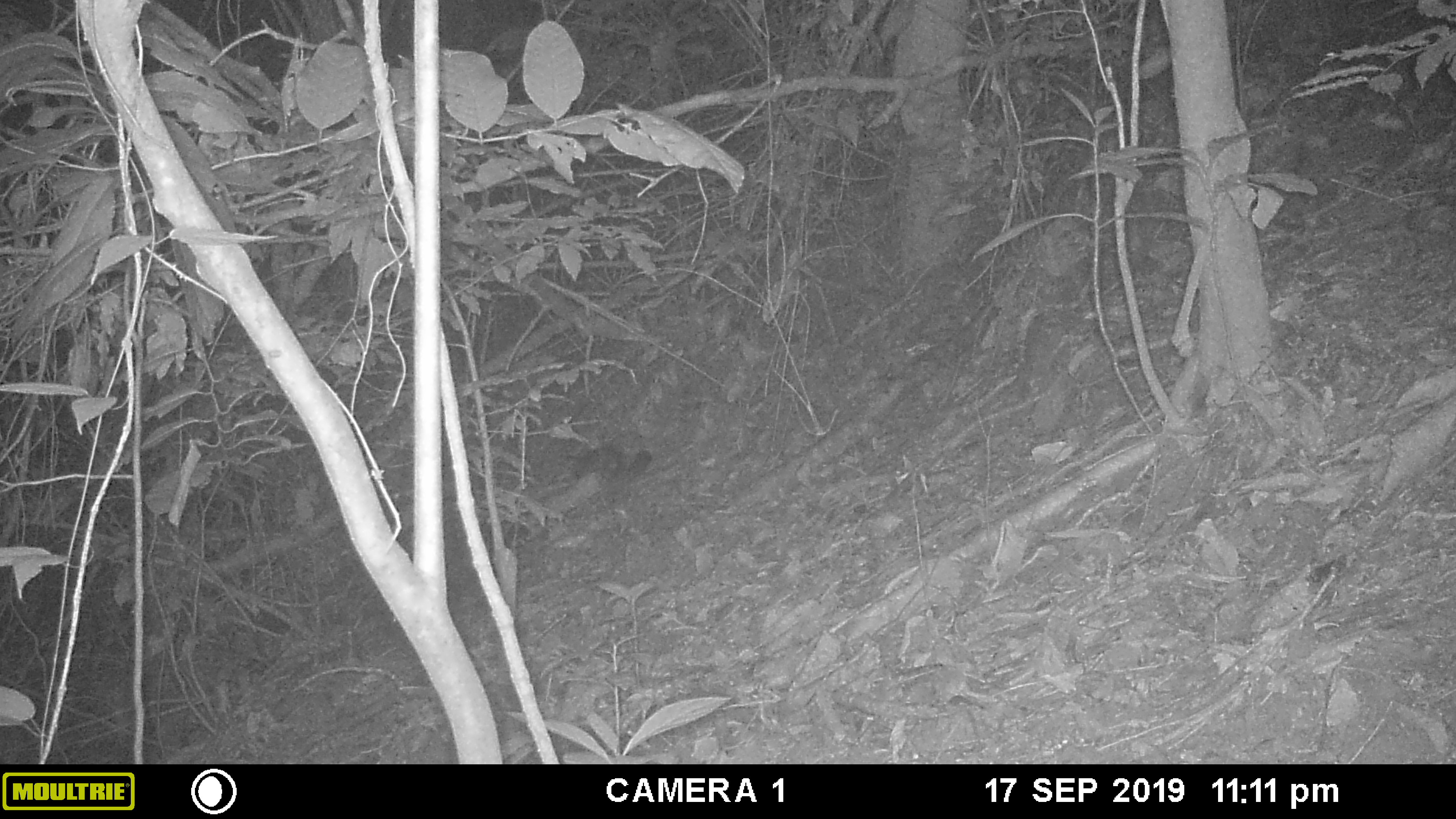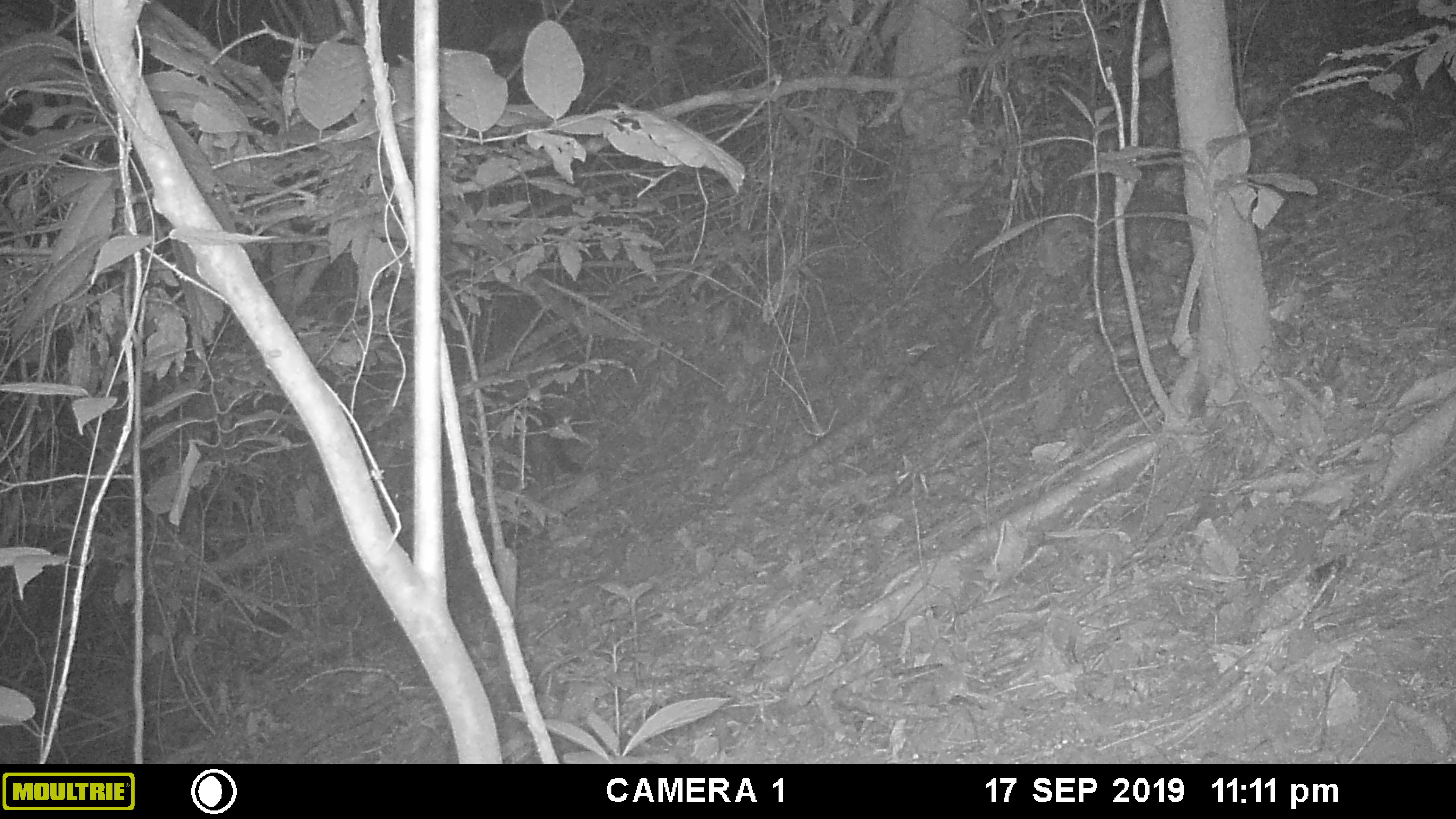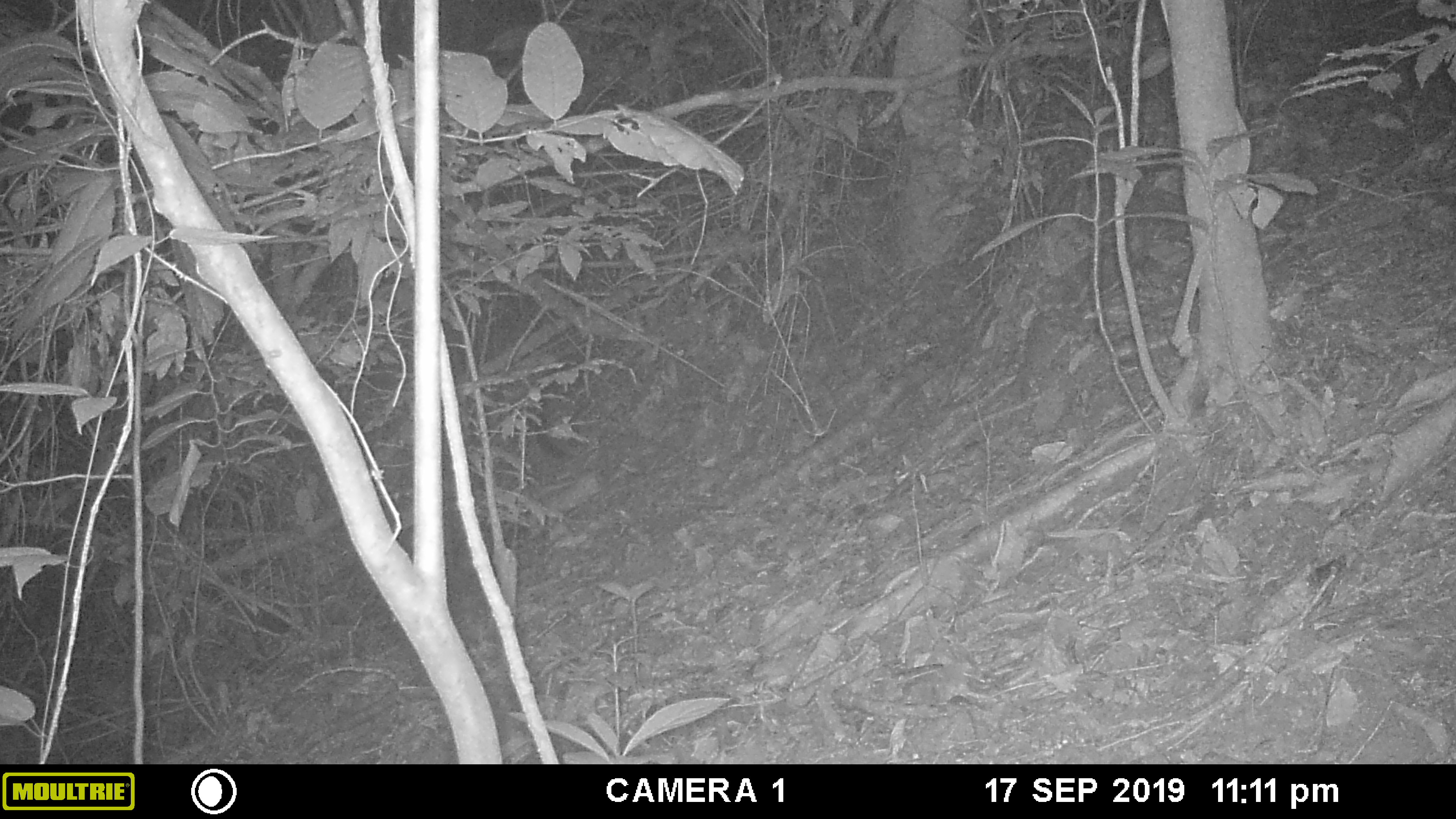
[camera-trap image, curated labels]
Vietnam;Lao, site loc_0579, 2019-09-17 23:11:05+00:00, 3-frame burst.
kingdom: Animalia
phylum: Chordata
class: Mammalia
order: Carnivora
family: Viverridae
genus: Paradoxurus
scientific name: Paradoxurus hermaphroditus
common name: common palm civet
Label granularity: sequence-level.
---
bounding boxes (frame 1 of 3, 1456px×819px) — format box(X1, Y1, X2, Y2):
common palm civet: box(573, 443, 651, 484)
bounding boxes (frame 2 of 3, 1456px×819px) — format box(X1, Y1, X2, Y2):
common palm civet: box(465, 389, 581, 474)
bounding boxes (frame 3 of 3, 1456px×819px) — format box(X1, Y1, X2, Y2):
common palm civet: box(473, 408, 564, 459)